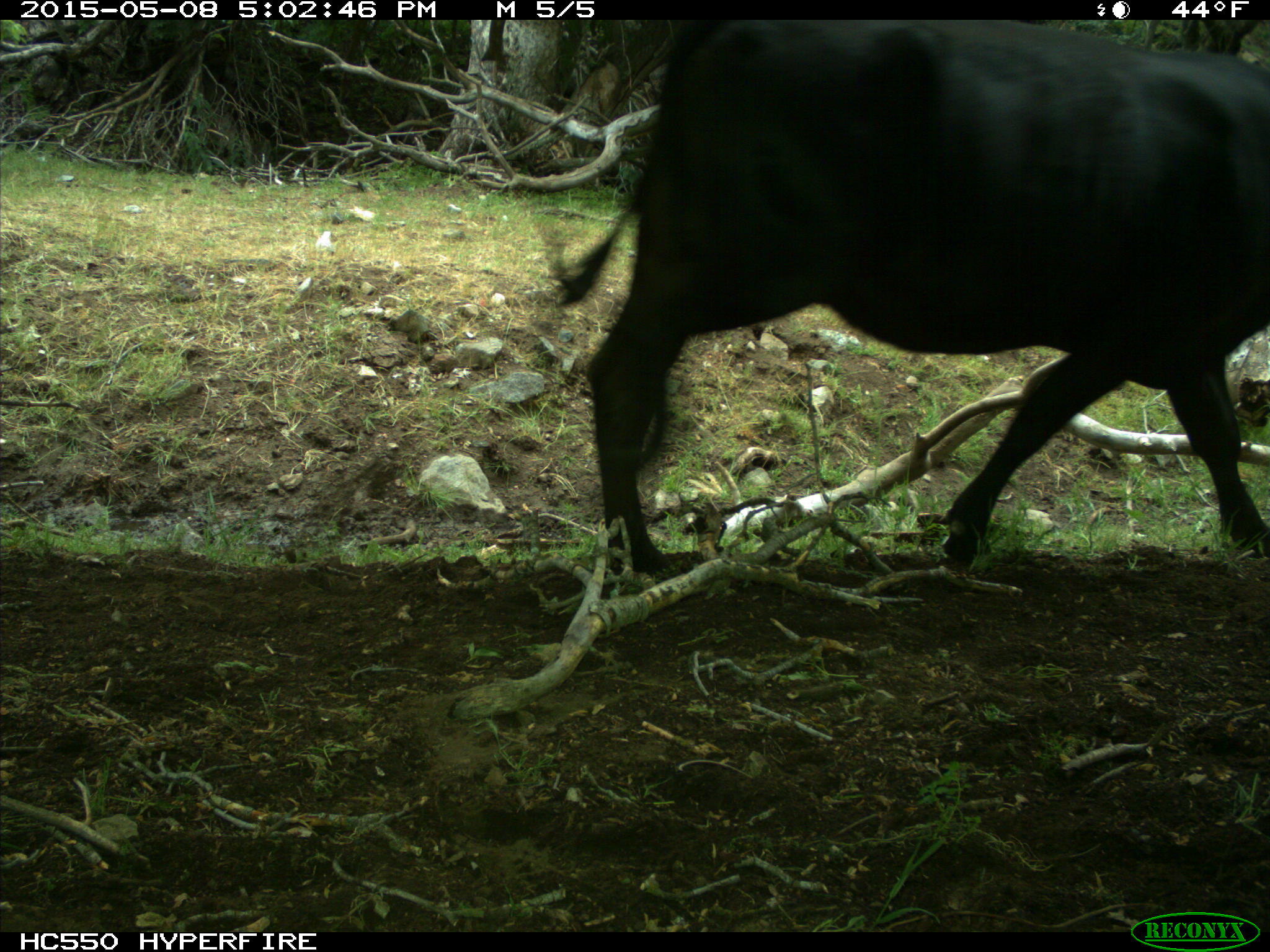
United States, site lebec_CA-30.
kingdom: Animalia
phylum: Chordata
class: Mammalia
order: Artiodactyla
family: Bovidae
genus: Bos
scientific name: Bos taurus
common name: domestic cow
Bos taurus (domestic cow).